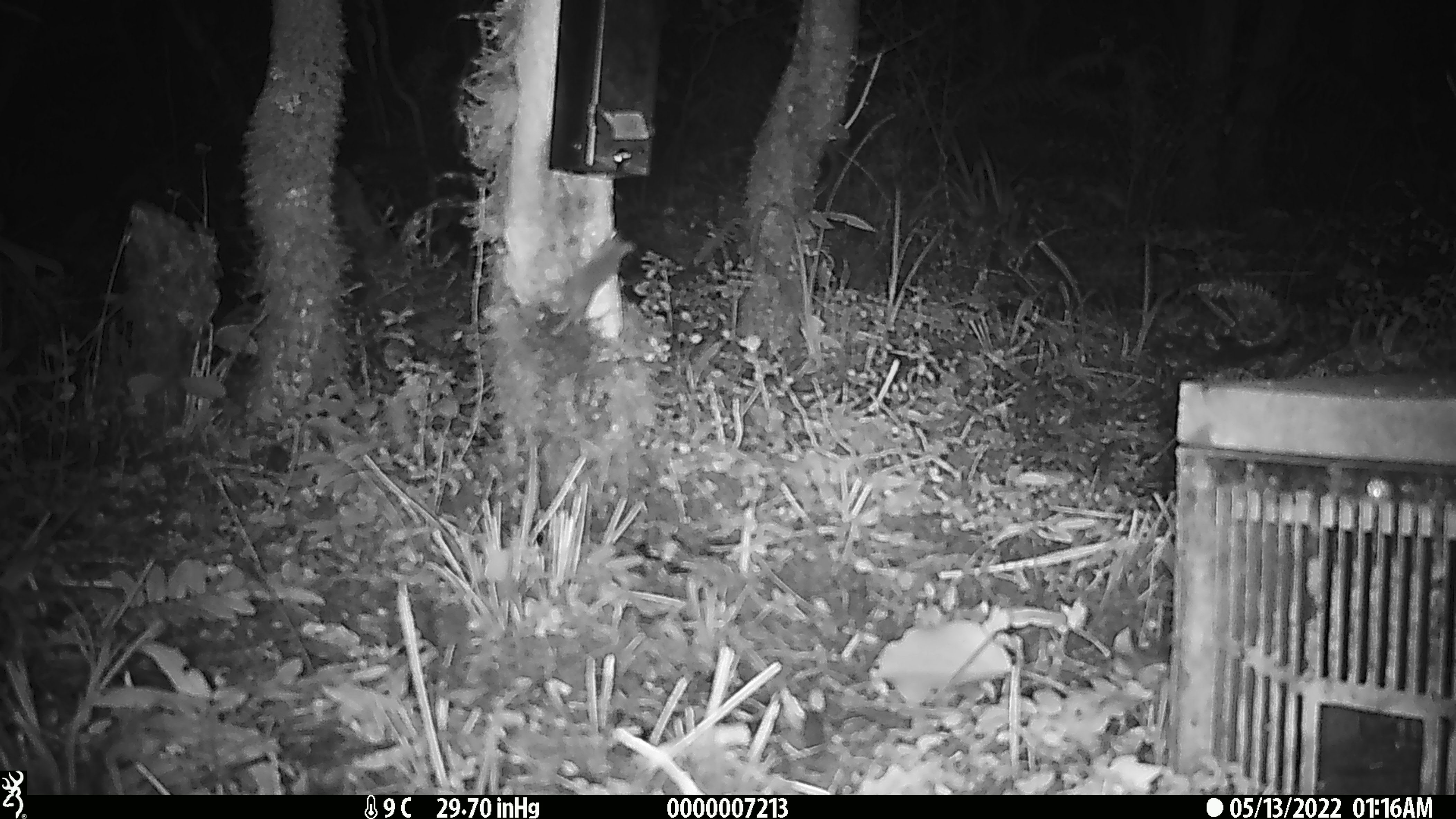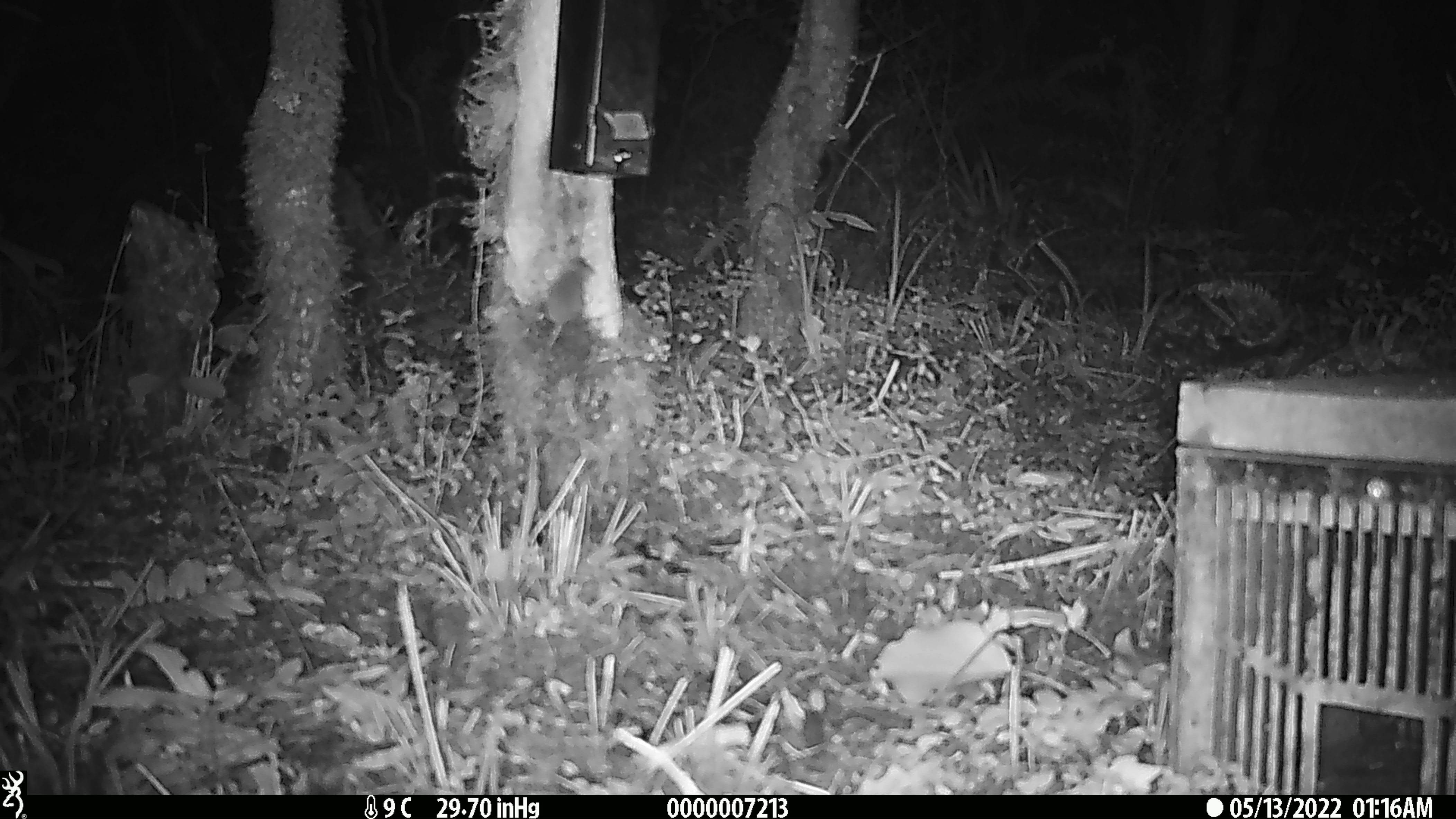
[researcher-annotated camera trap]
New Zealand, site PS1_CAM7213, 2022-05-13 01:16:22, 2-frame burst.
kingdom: Animalia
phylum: Chordata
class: Mammalia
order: Rodentia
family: Muridae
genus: Mus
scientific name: Mus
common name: mouse